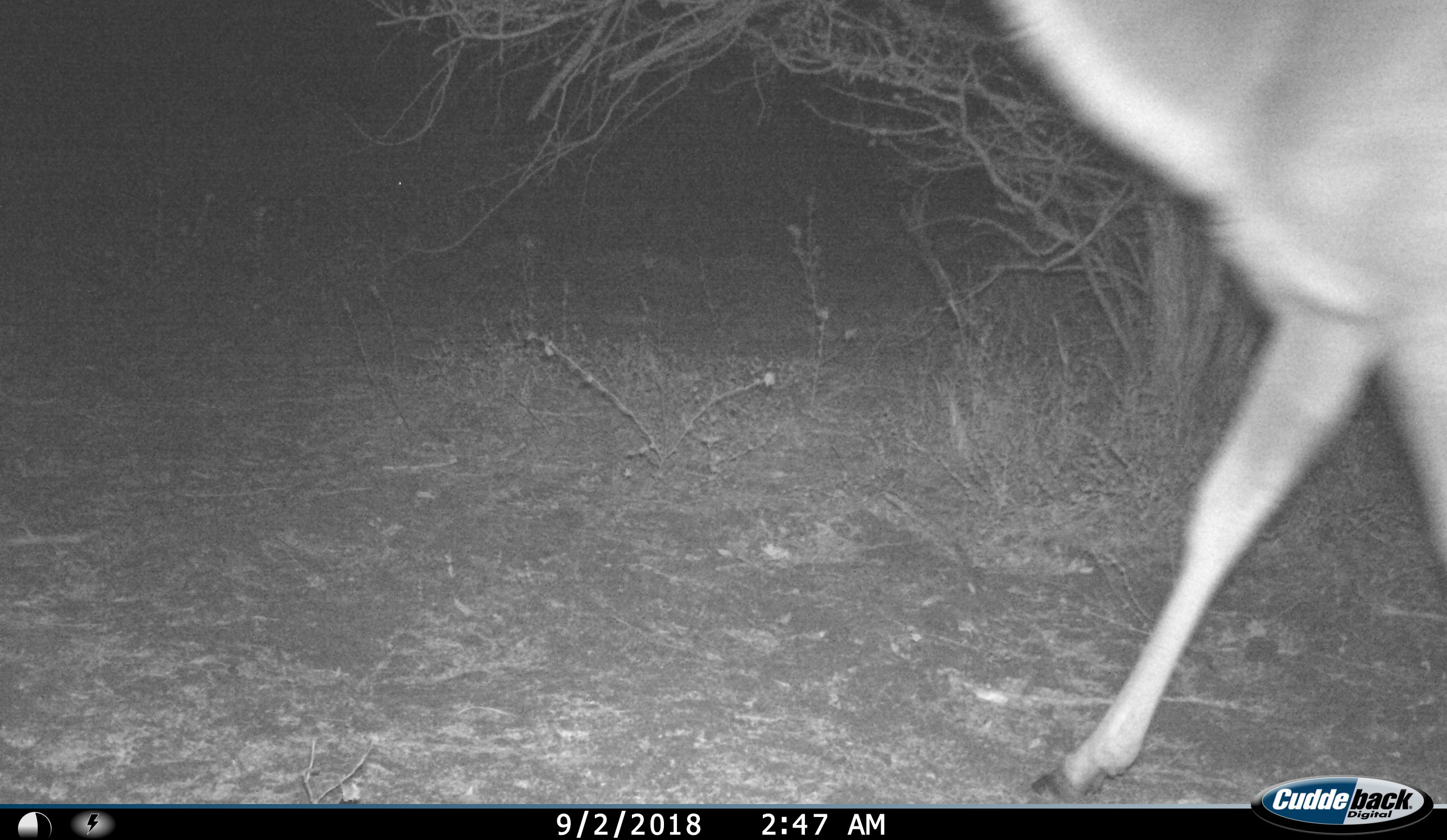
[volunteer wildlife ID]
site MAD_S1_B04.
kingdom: Animalia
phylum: Chordata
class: Mammalia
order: Artiodactyla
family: Bovidae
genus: Aepyceros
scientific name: Aepyceros melampus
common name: impala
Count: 1.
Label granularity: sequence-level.